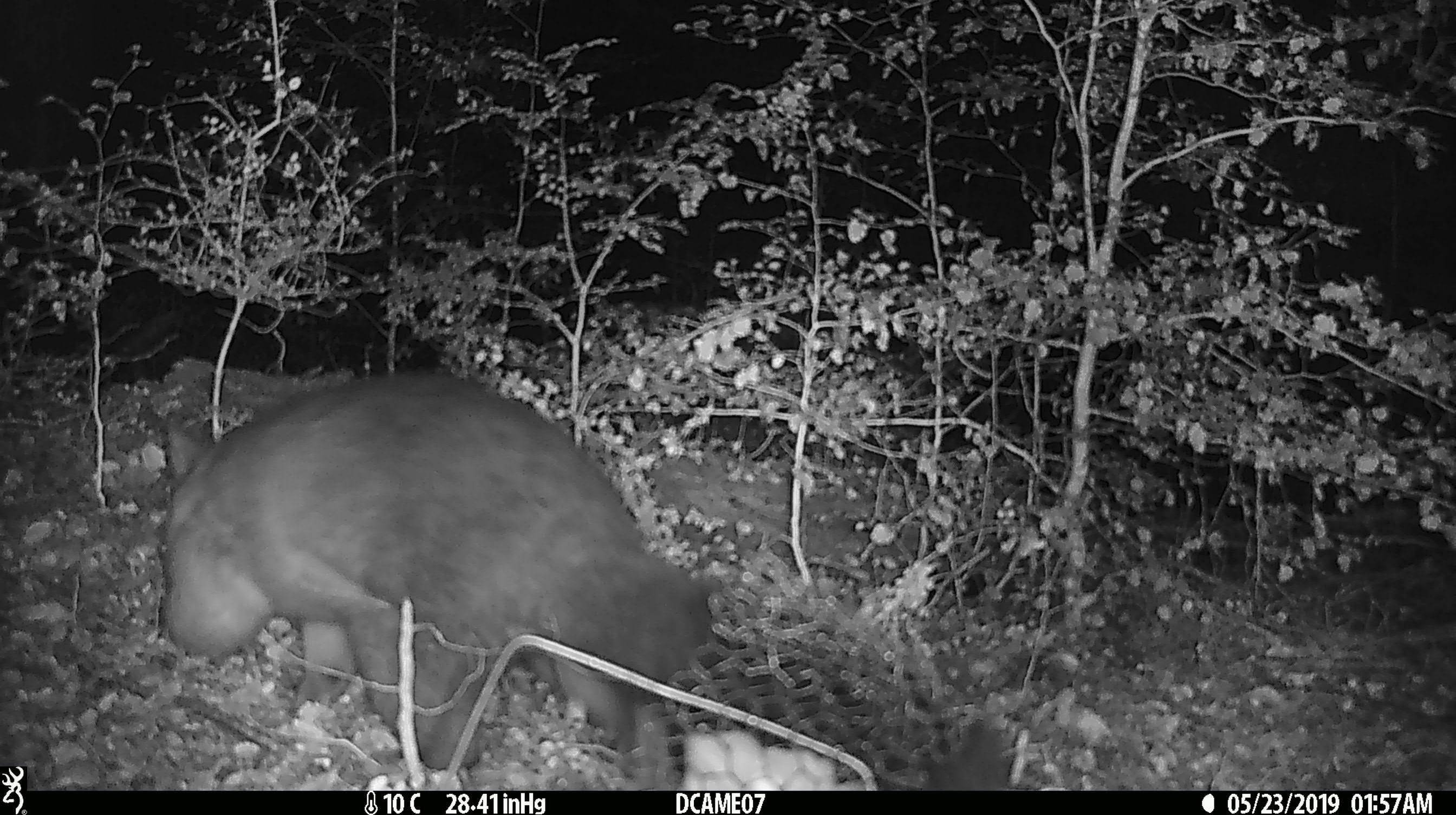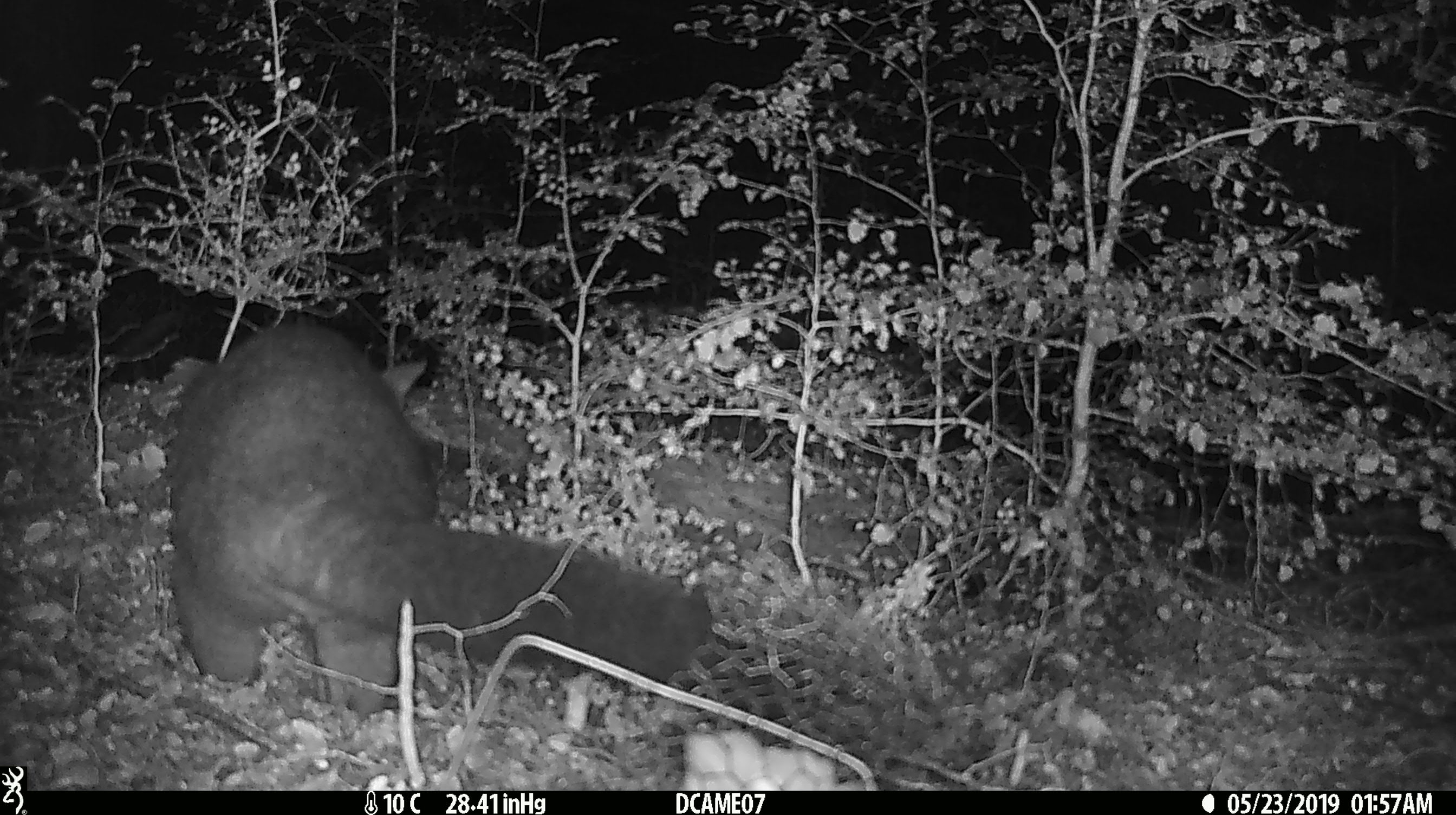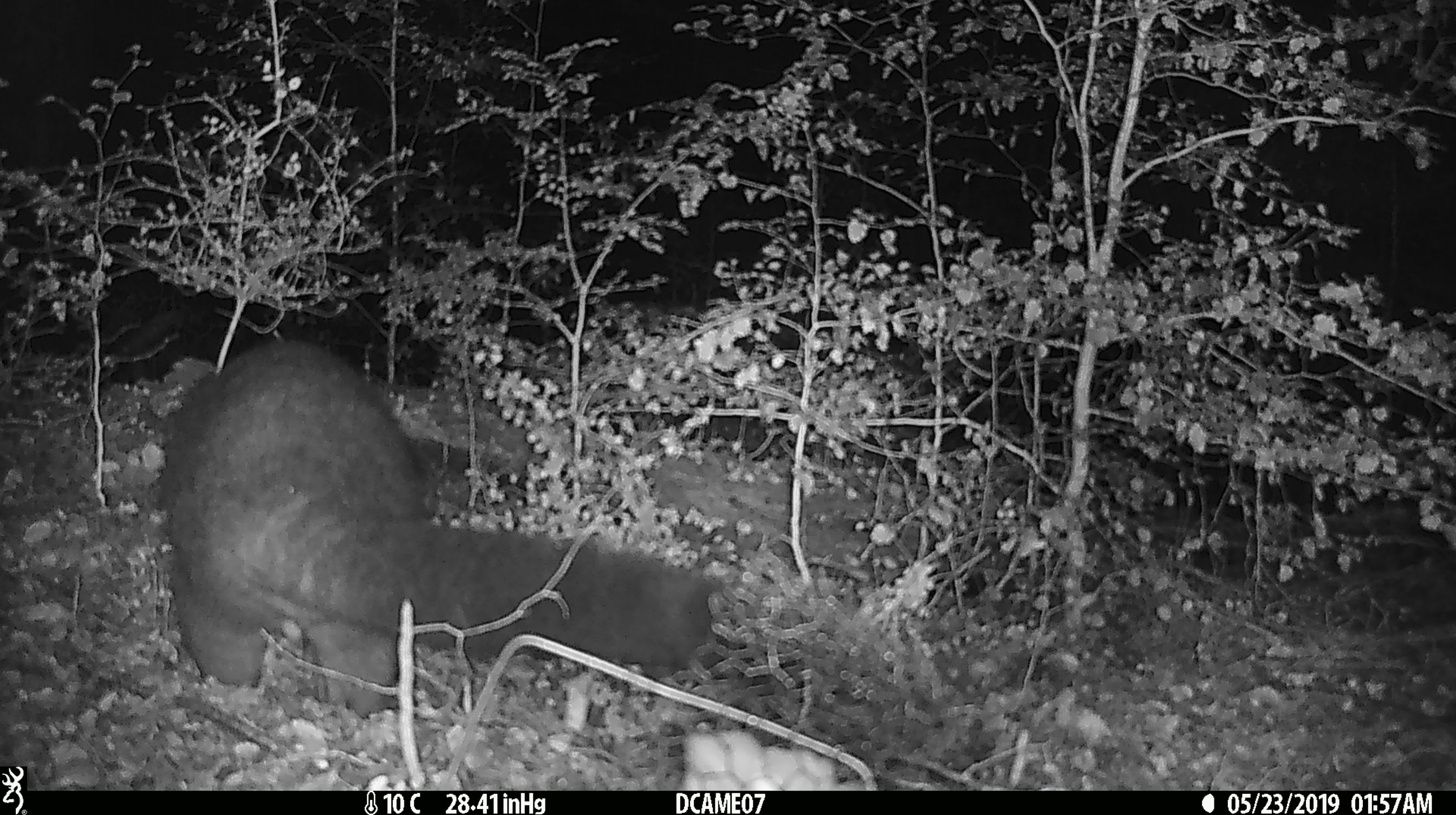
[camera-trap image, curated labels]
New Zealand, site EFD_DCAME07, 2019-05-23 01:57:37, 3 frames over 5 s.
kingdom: Animalia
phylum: Chordata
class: Mammalia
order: Diprotodontia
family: Phalangeridae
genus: Trichosurus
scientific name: Trichosurus vulpecula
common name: common brushtail possum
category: possum